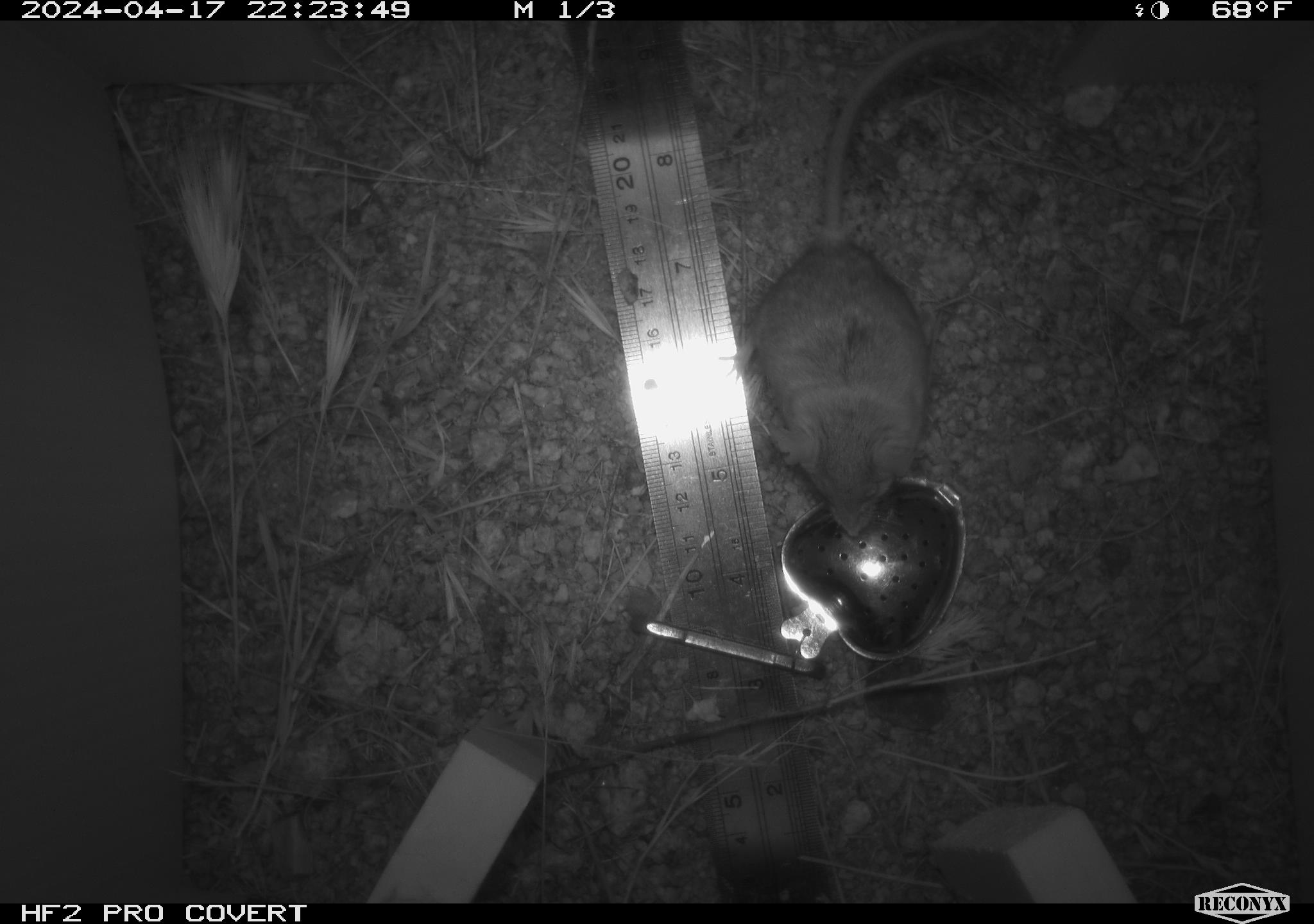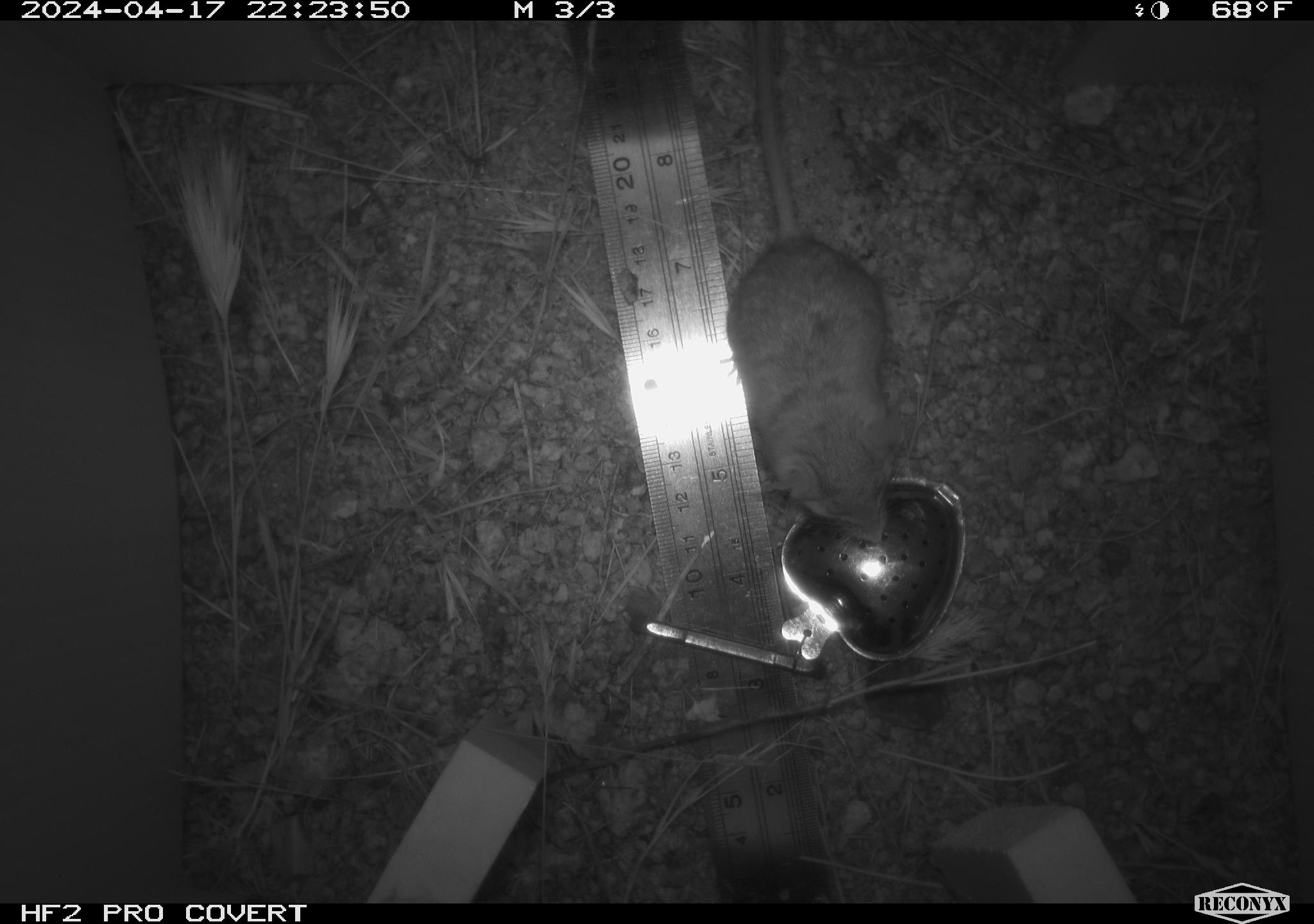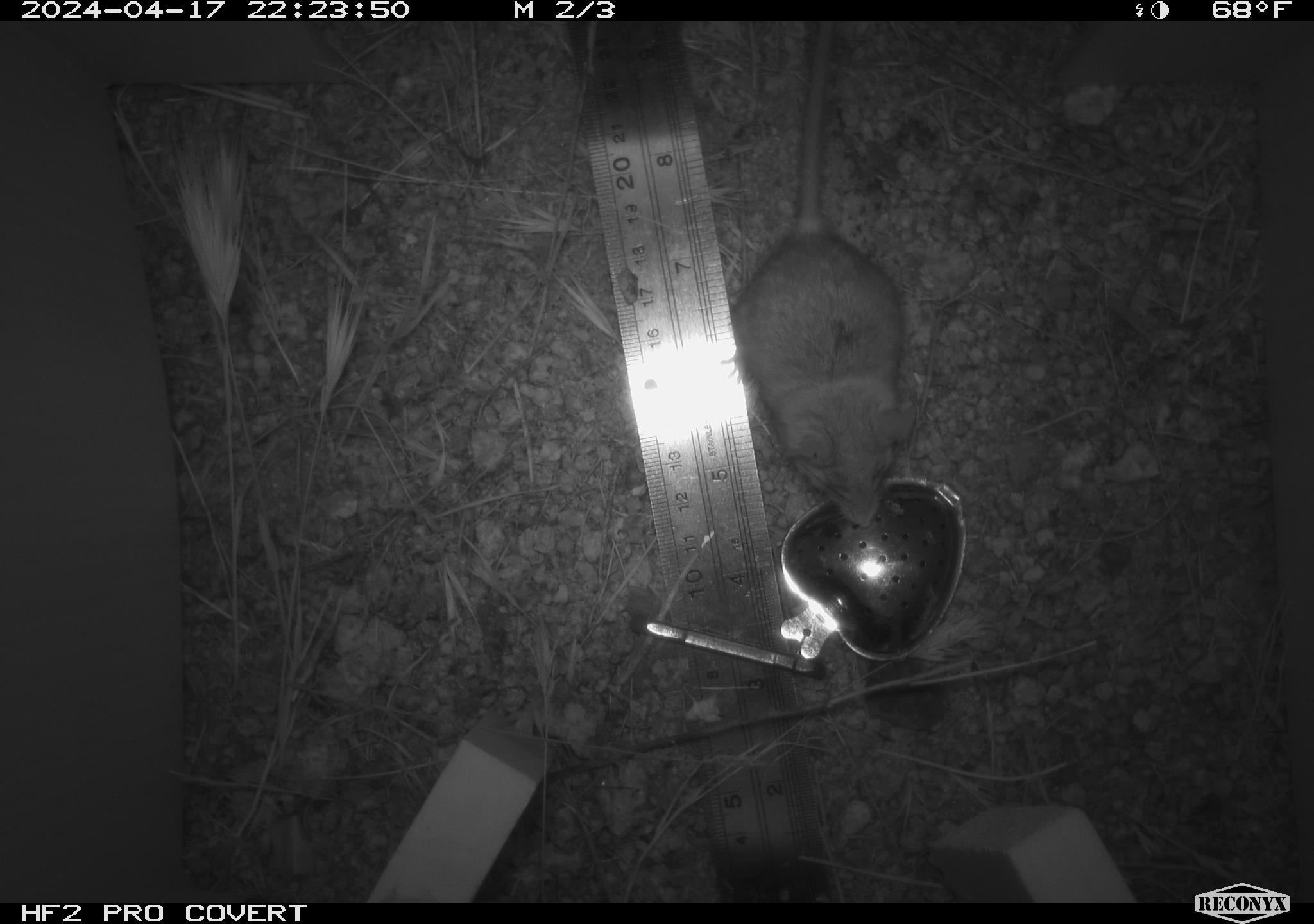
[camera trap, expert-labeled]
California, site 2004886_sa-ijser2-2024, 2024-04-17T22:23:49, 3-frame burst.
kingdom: Animalia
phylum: Chordata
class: Mammalia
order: Rodentia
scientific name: Rodentia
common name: mouse species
Mouse species (Rodentia).